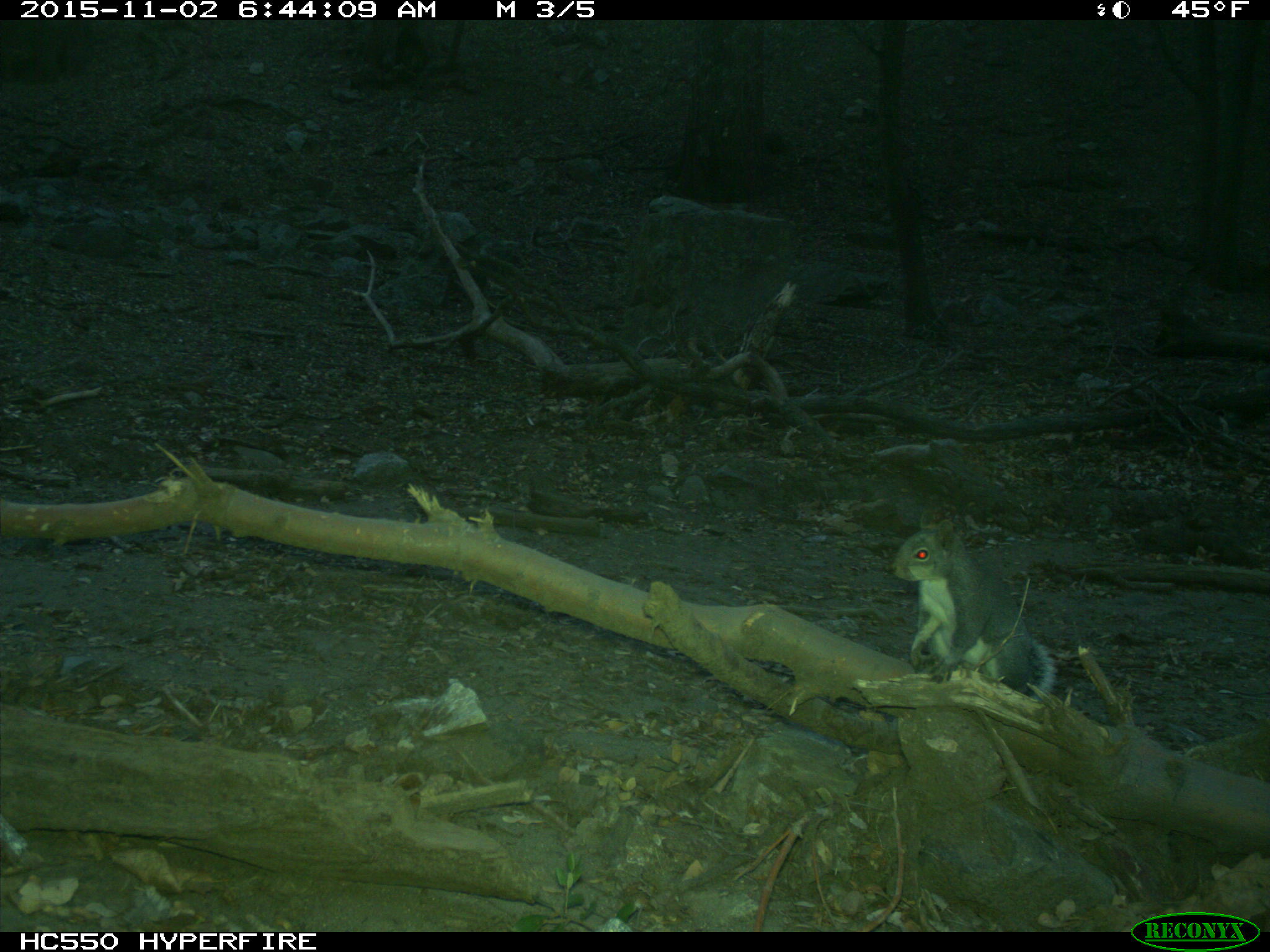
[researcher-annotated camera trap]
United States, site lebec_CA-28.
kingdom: Animalia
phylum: Chordata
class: Mammalia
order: Rodentia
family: Sciuridae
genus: Sciurus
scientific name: Sciurus carolinensis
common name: eastern gray squirrel